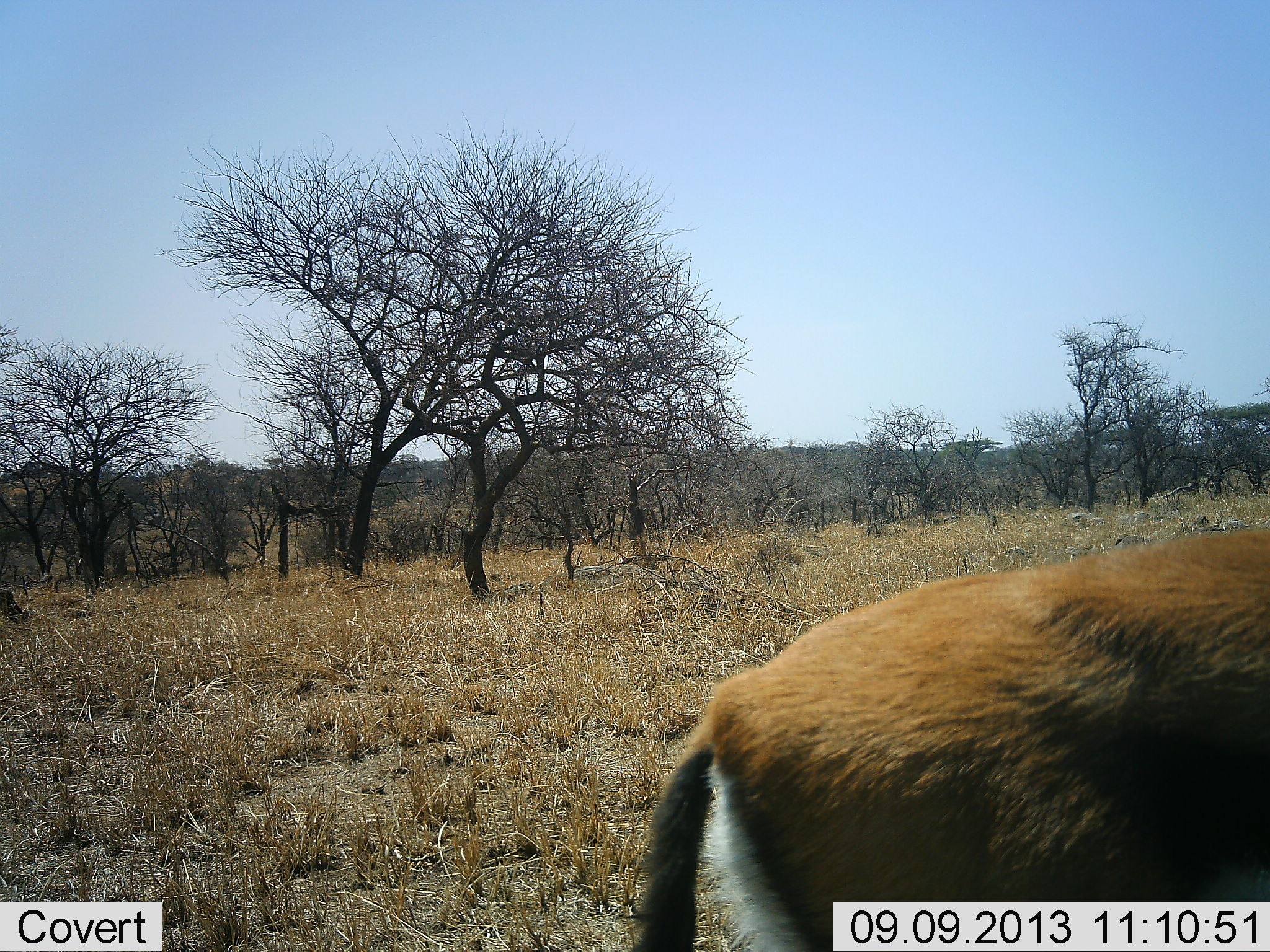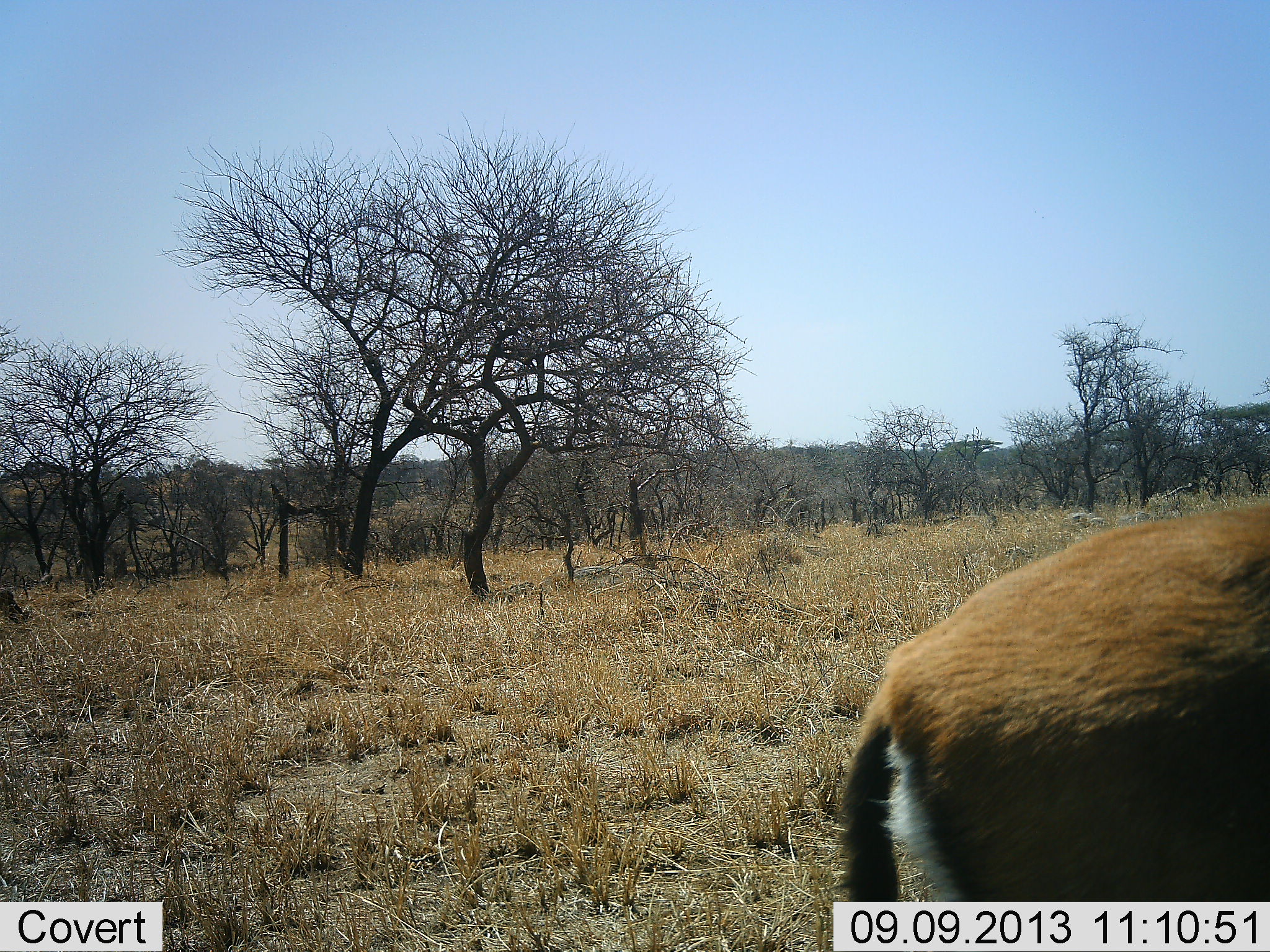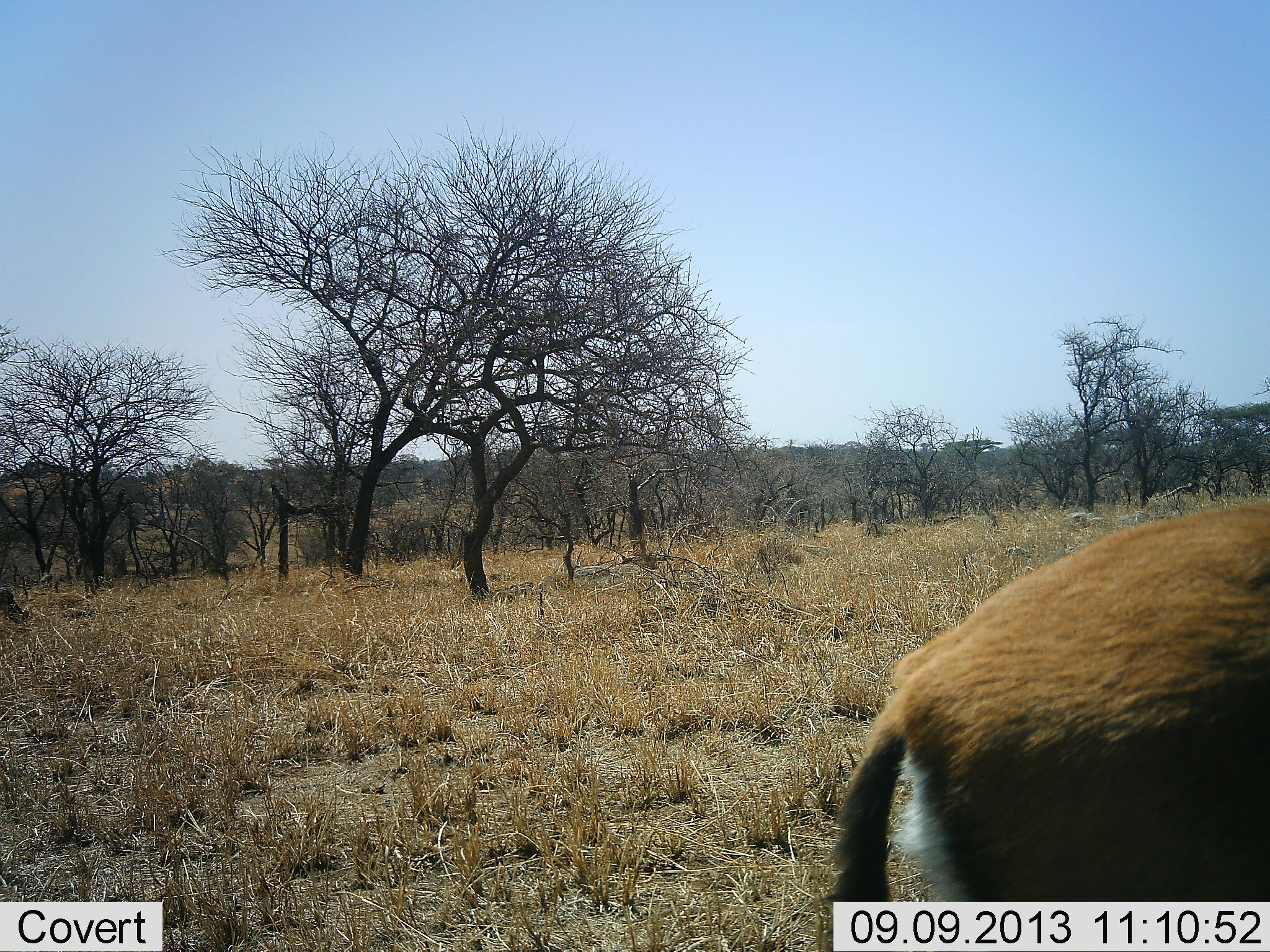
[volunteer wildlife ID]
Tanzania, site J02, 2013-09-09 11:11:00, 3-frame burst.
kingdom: Animalia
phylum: Chordata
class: Mammalia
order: Artiodactyla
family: Bovidae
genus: Eudorcas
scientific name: Eudorcas thomsonii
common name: thomson's gazelle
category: gazellethomsons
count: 1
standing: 70%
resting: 0%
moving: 30%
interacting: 0%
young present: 0%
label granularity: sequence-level